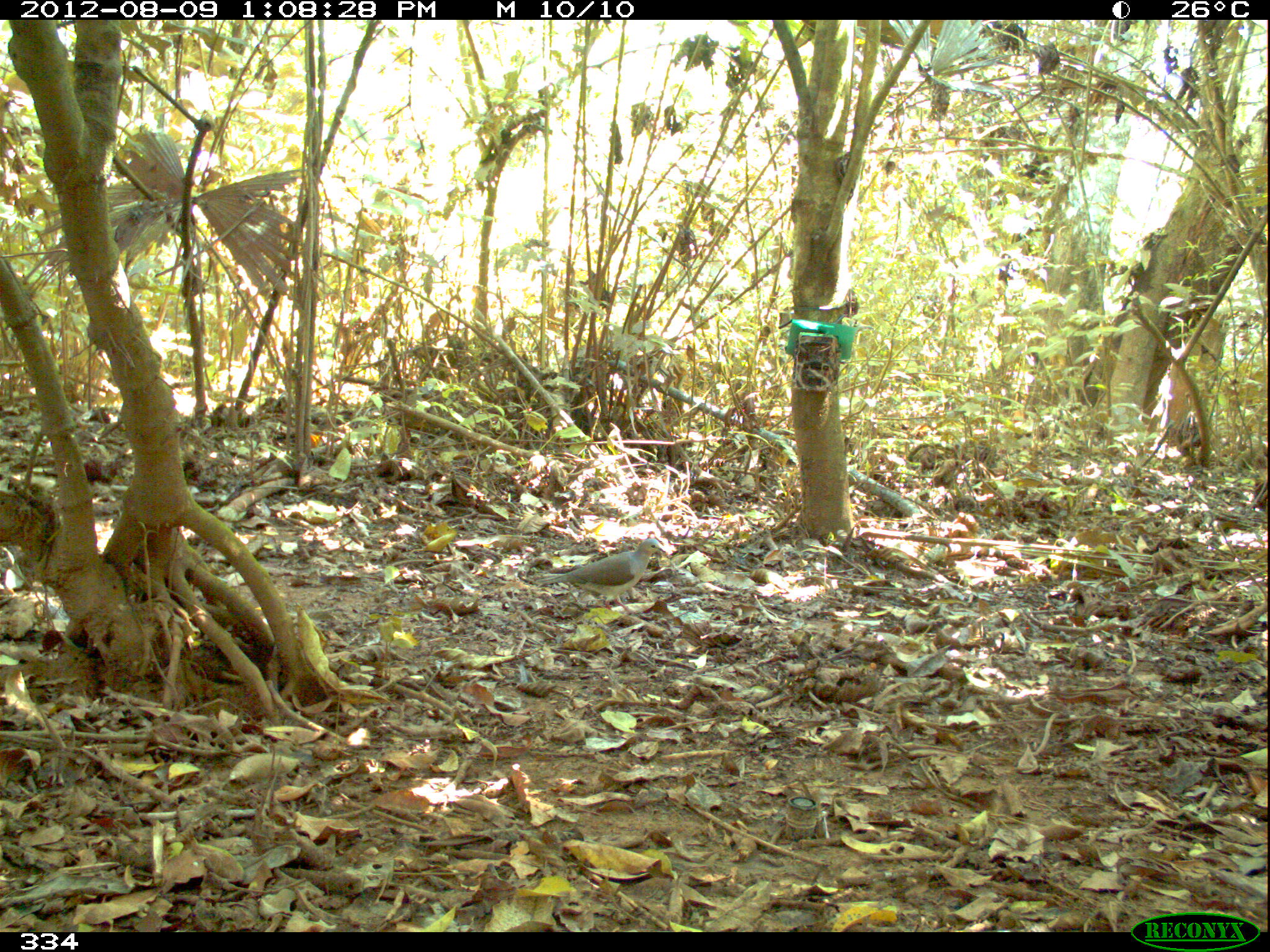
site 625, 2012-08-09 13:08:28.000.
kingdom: Animalia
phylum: Chordata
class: Aves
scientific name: Aves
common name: bird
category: unknown bird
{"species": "unknown bird (bird) (Aves)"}